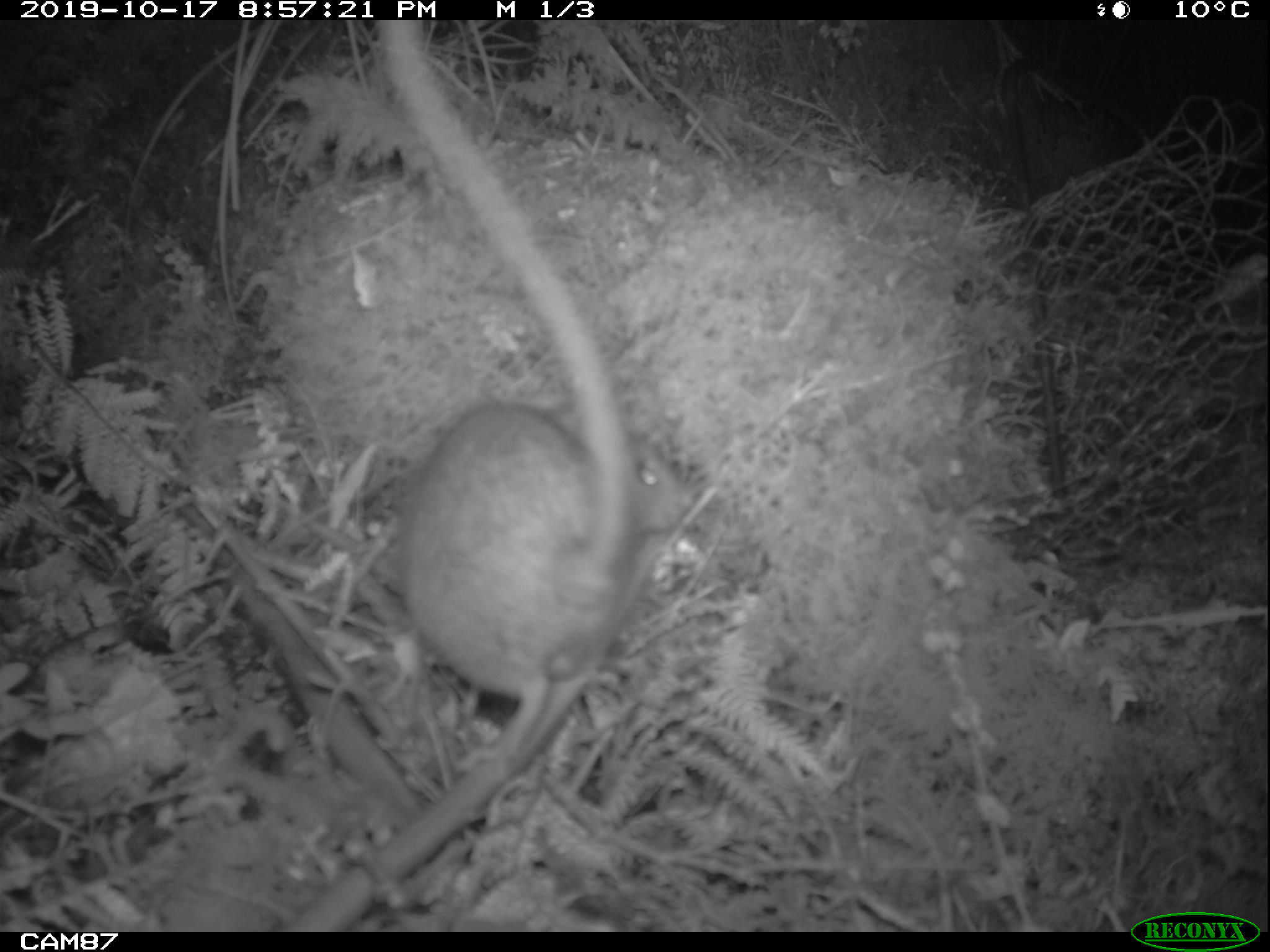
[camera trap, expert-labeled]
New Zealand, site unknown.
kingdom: Animalia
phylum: Chordata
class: Mammalia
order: Rodentia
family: Muridae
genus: Rattus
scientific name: Rattus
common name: rat